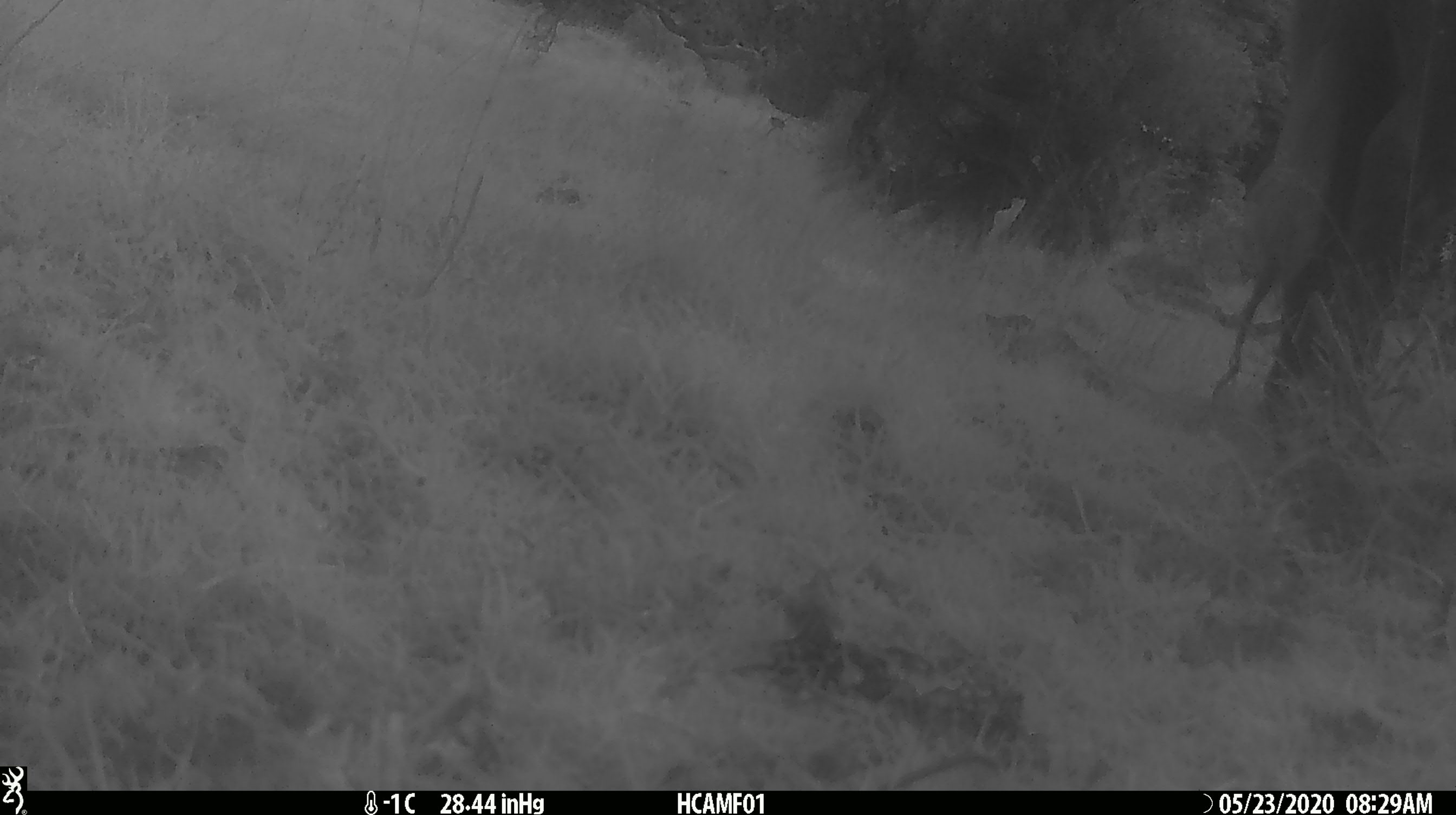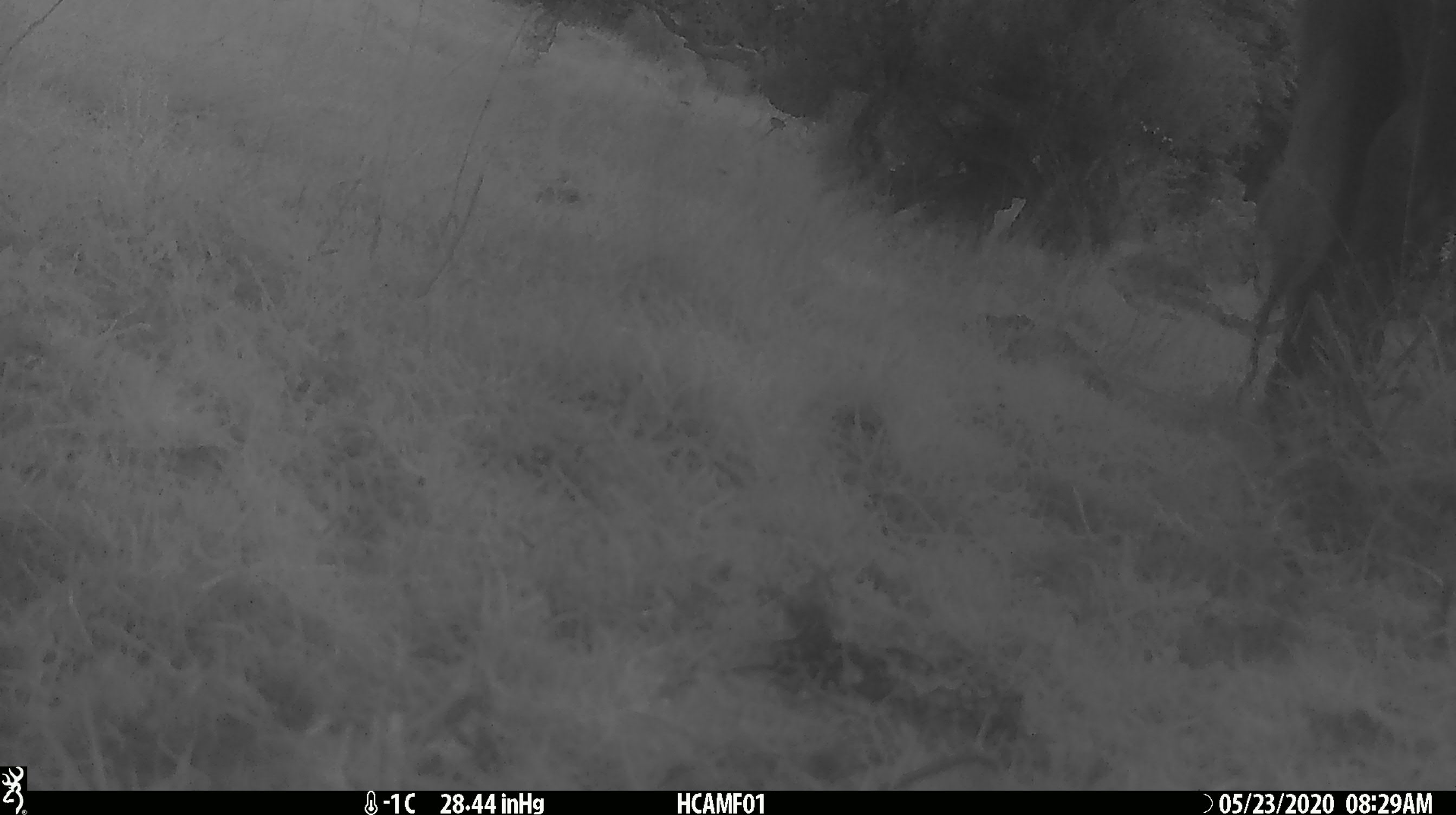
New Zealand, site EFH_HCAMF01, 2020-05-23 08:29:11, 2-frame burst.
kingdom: Animalia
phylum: Chordata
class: Mammalia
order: Artiodactyla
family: Bovidae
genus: Bos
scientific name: Bos taurus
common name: domestic cow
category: cow